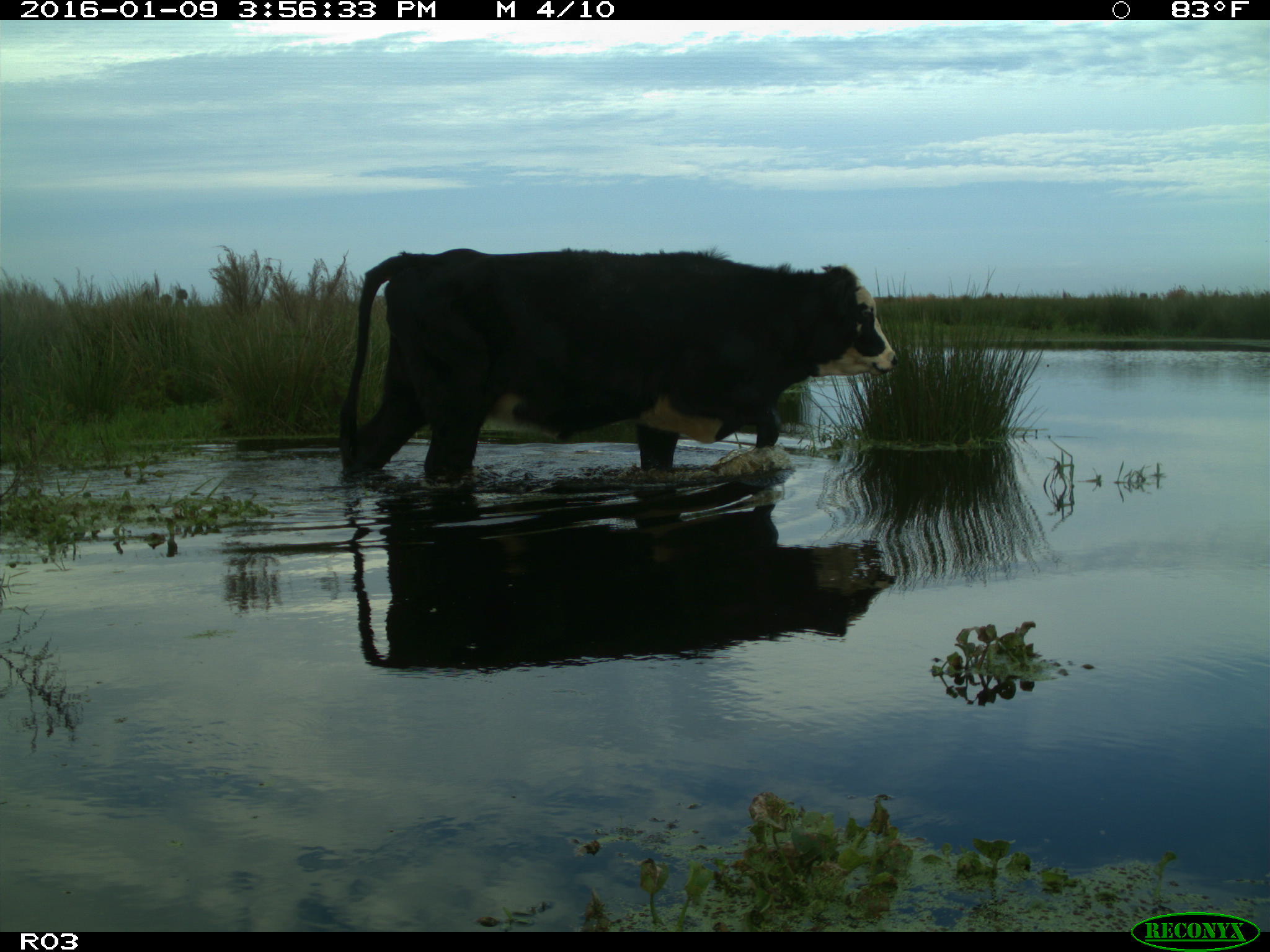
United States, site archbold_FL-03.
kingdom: Animalia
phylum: Chordata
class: Mammalia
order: Artiodactyla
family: Bovidae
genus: Bos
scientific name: Bos taurus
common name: domestic cow